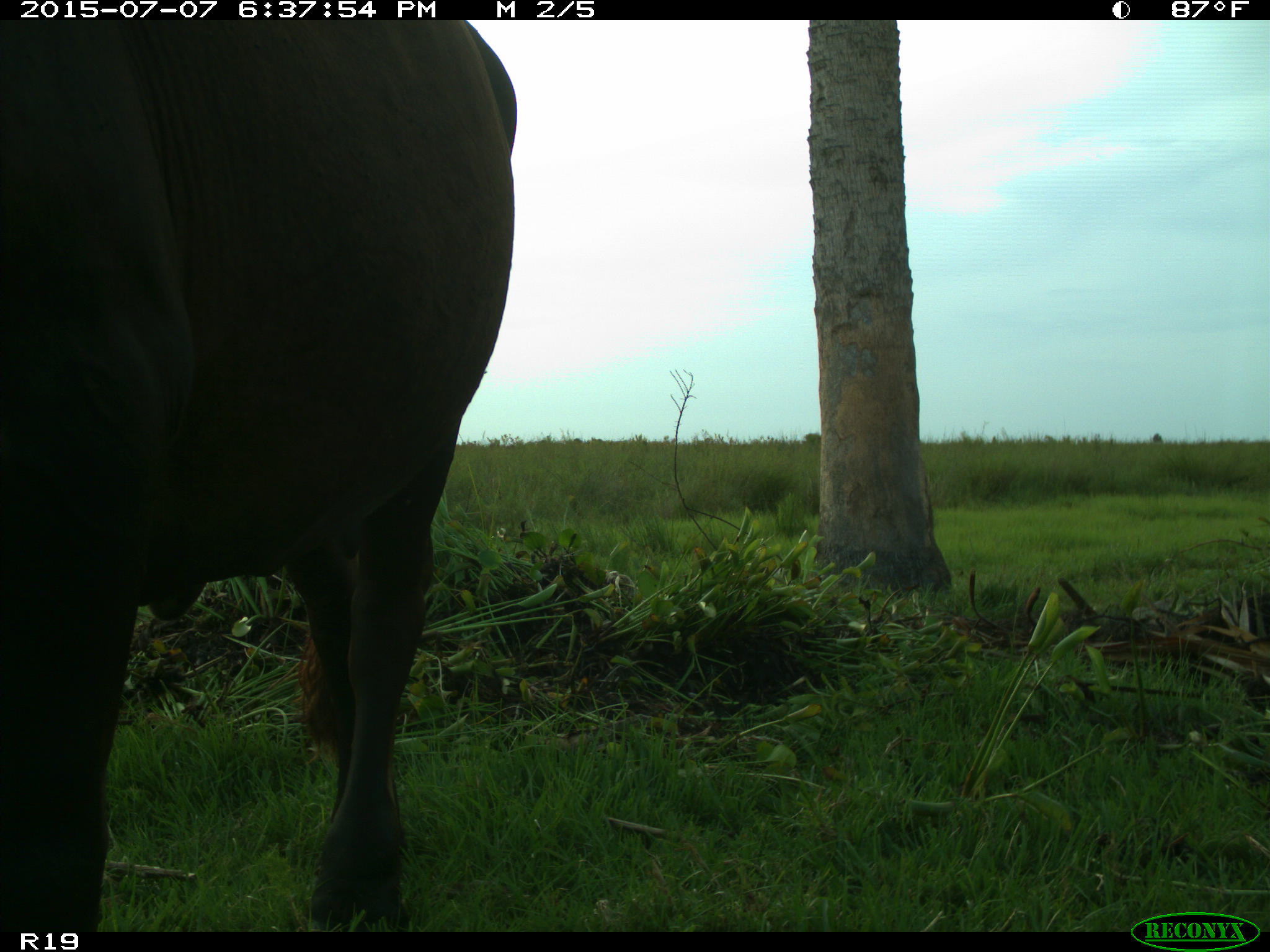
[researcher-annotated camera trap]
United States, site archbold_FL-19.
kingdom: Animalia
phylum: Chordata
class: Mammalia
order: Artiodactyla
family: Bovidae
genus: Bos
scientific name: Bos taurus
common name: domestic cow